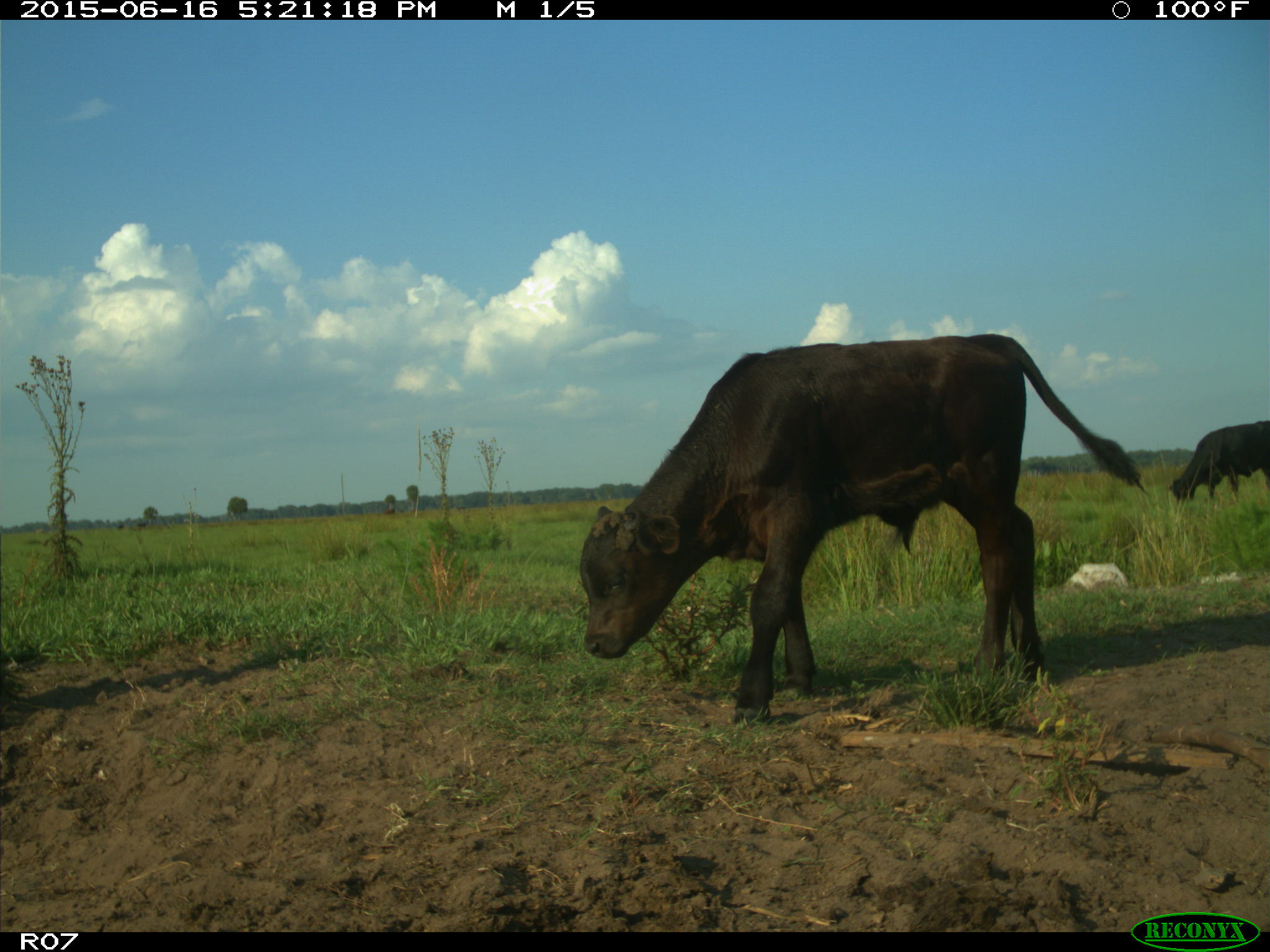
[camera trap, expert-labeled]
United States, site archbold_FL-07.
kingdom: Animalia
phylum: Chordata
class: Mammalia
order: Artiodactyla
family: Bovidae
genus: Bos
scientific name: Bos taurus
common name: domestic cow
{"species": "Bos taurus (domestic cow)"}